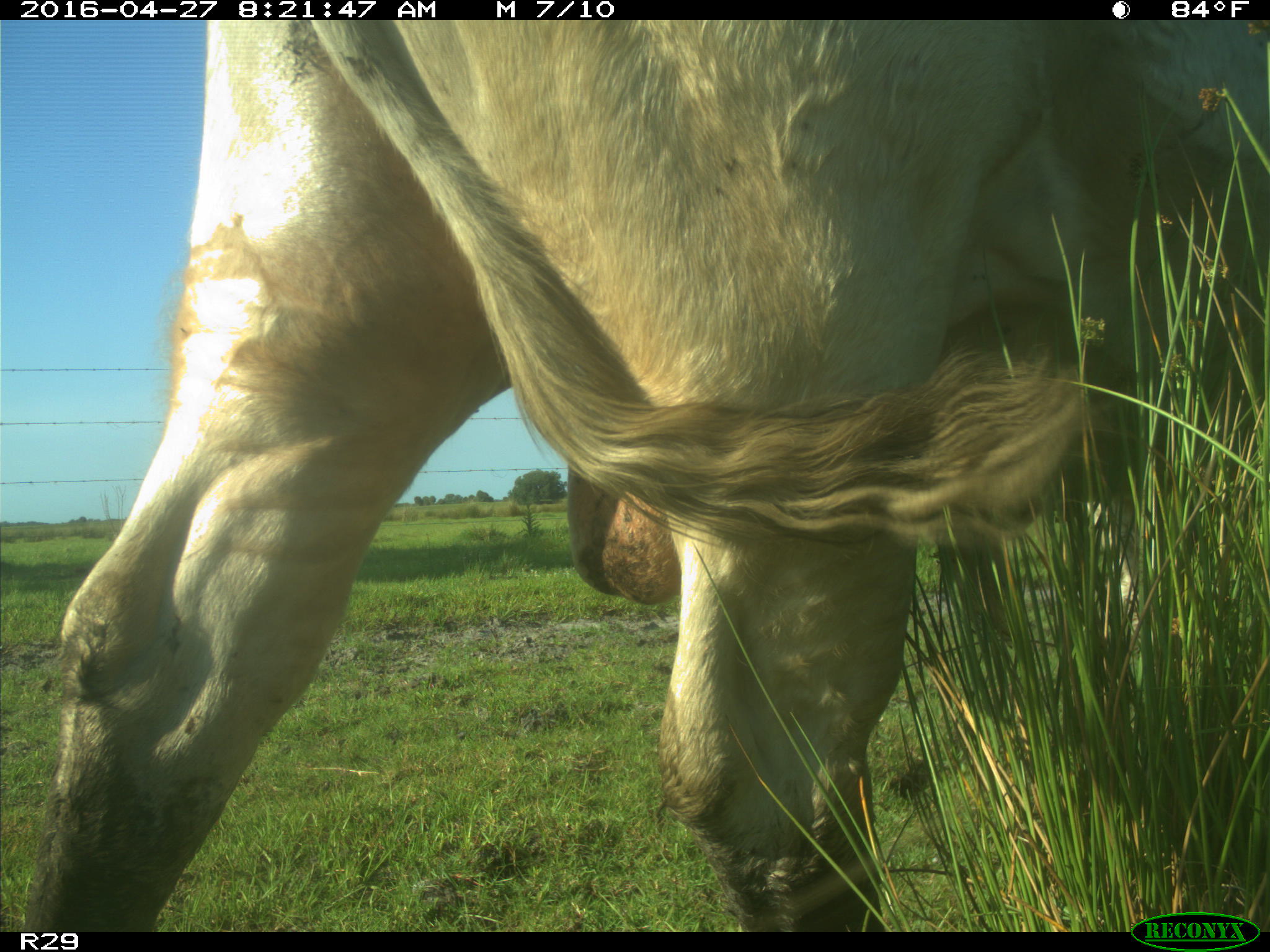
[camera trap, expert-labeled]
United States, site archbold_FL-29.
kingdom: Animalia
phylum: Chordata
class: Mammalia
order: Artiodactyla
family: Bovidae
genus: Bos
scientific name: Bos taurus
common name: domestic cow